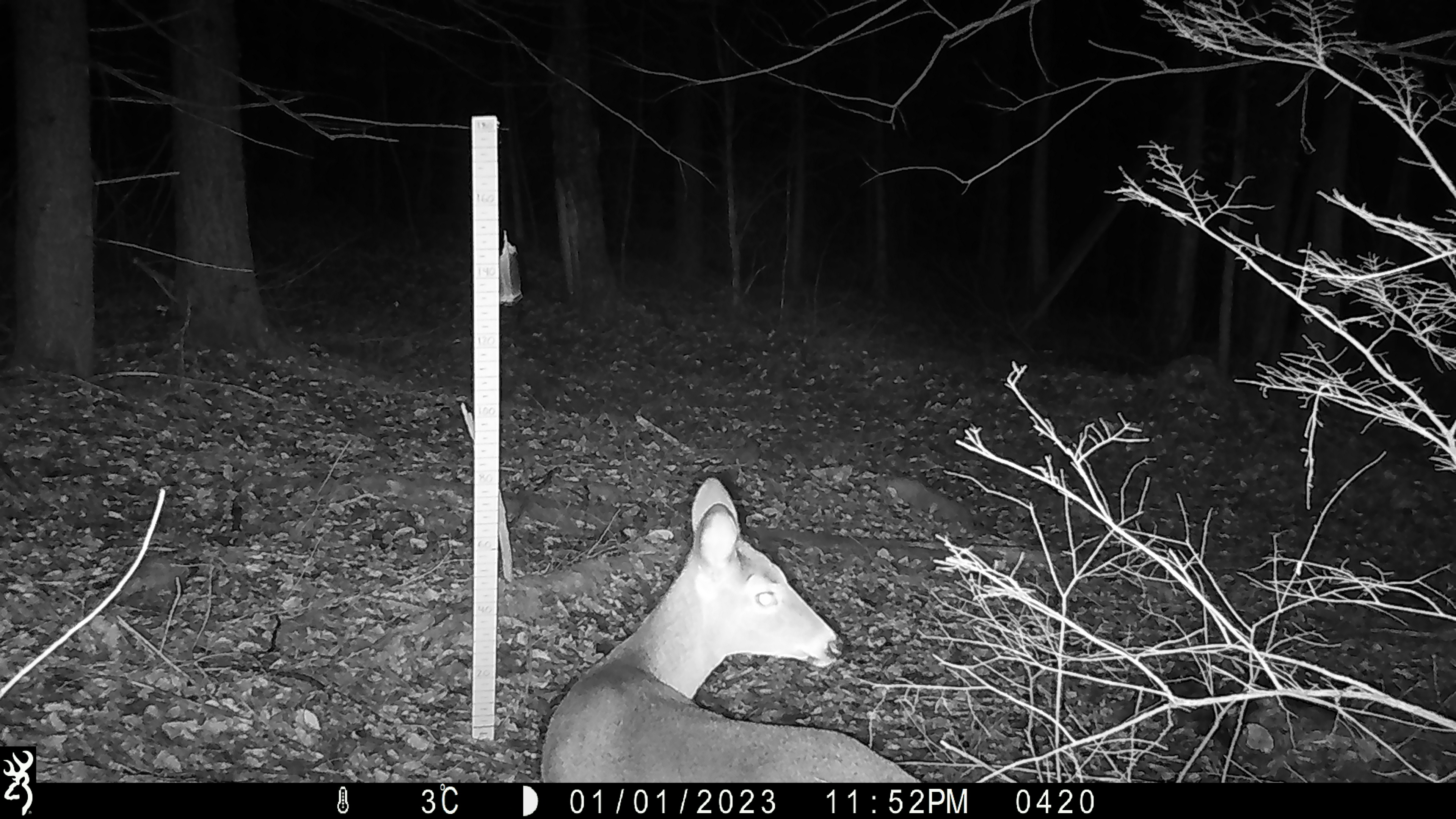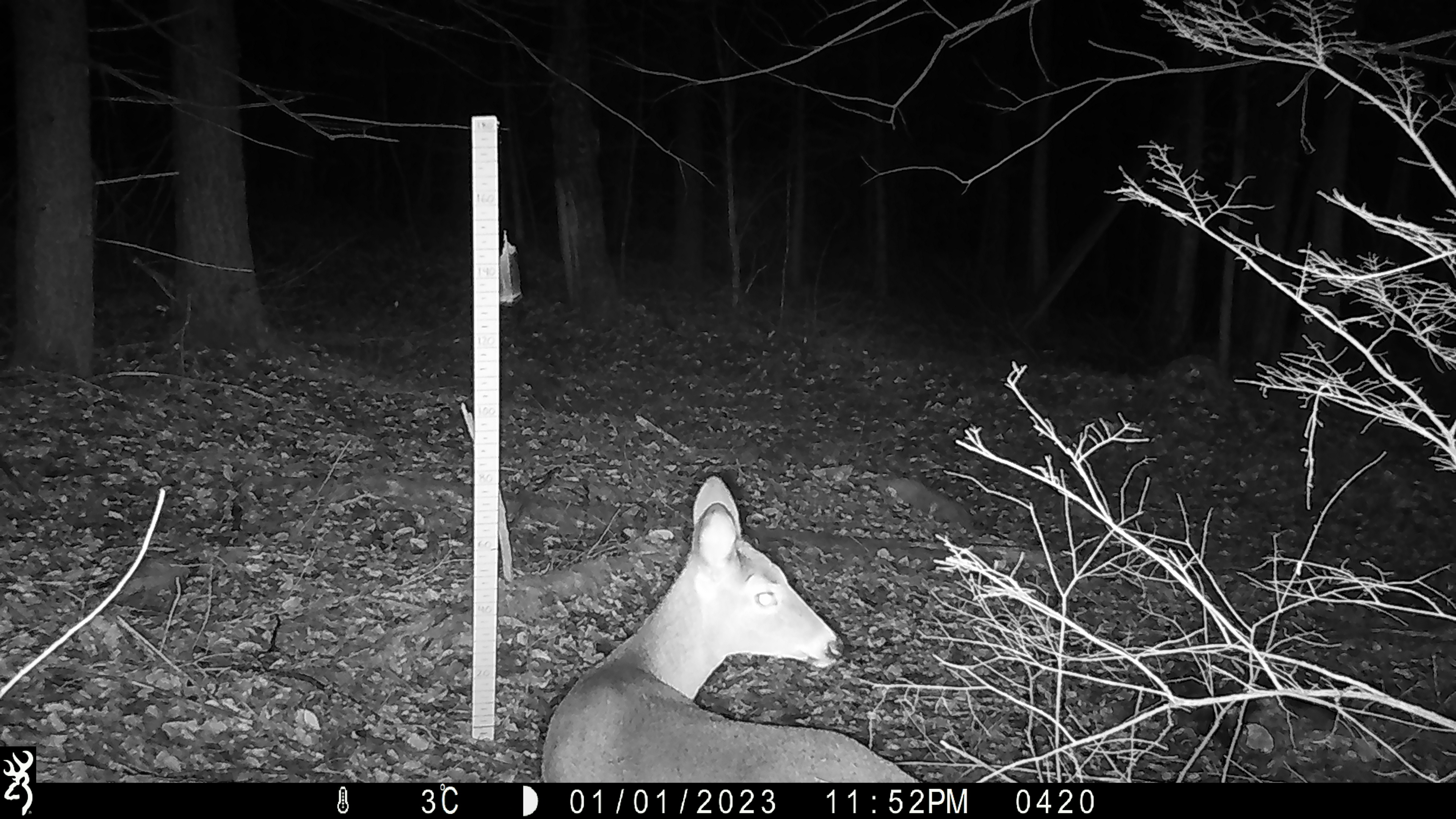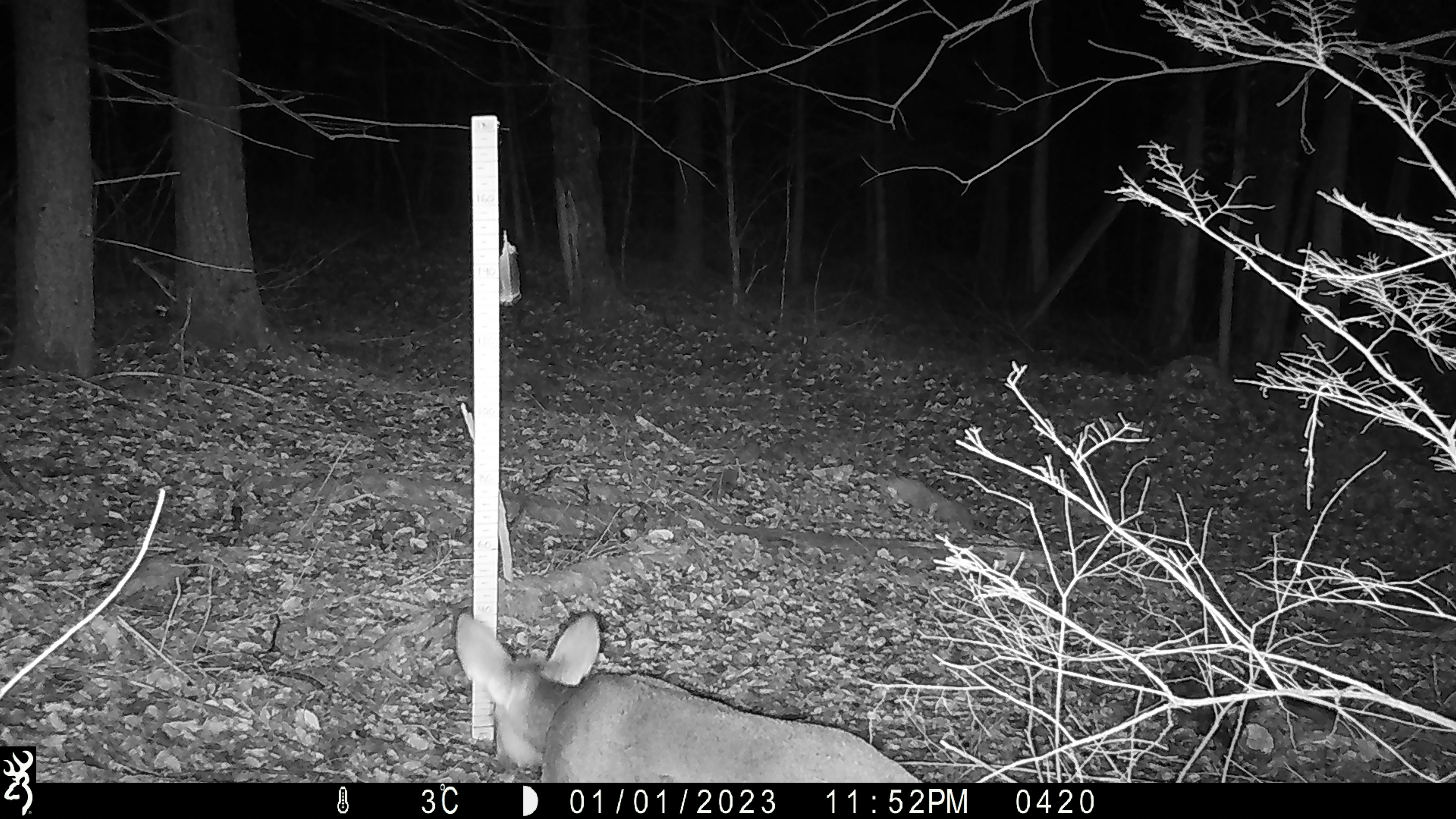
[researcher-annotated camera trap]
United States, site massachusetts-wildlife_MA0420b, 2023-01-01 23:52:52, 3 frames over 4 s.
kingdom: Animalia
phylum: Chordata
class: Mammalia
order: Artiodactyla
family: Cervidae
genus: Odocoileus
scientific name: Odocoileus virginianus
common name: white-tailed deer